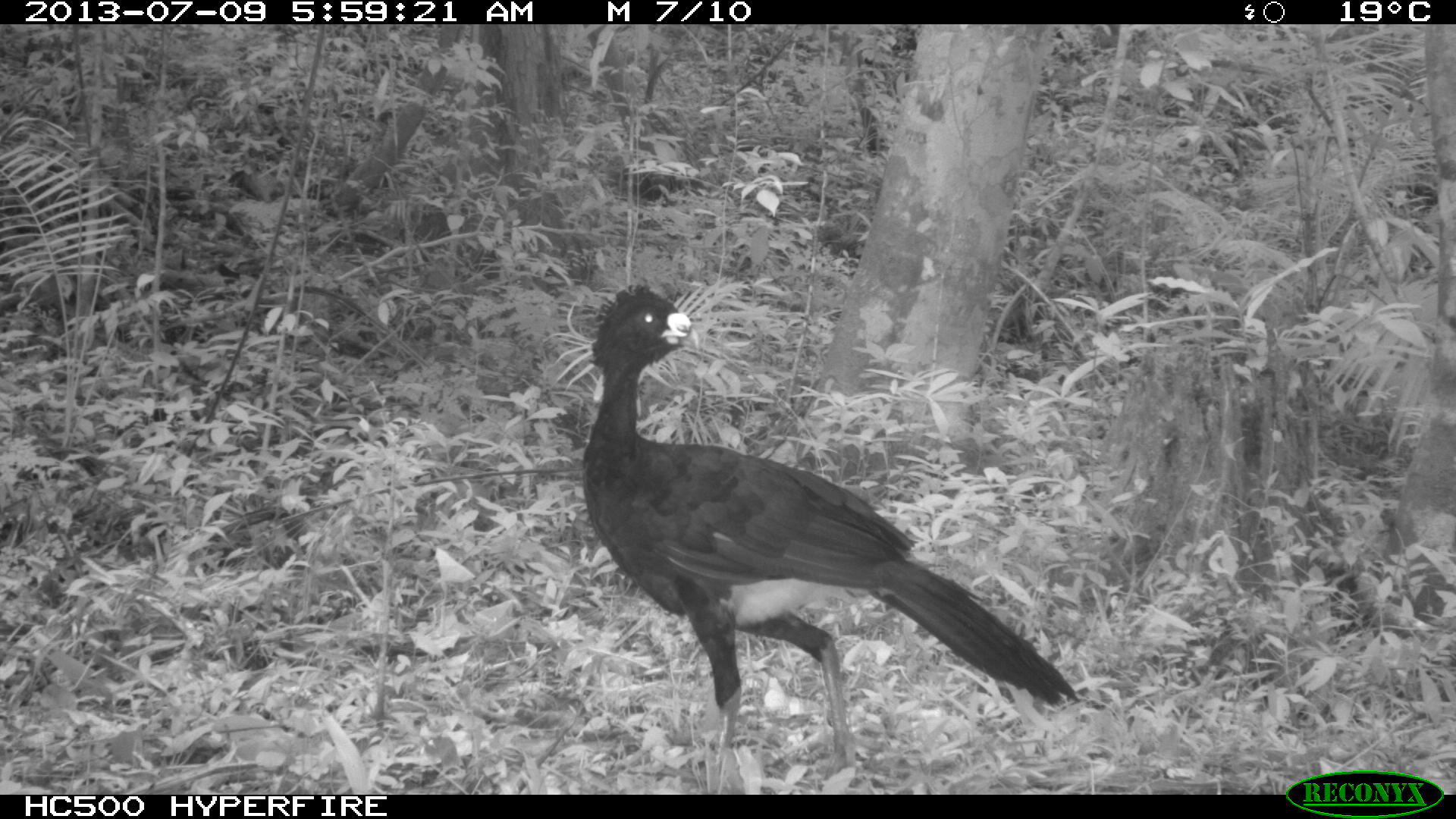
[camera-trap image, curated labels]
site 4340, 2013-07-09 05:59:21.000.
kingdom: Animalia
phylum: Chordata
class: Aves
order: Galliformes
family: Cracidae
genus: Crax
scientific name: Crax rubra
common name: great curassow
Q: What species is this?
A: Crax rubra (great curassow).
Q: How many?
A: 1.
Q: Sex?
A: Male.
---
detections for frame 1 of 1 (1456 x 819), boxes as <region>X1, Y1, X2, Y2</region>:
crax rubra: <region>579, 282, 1080, 795</region>